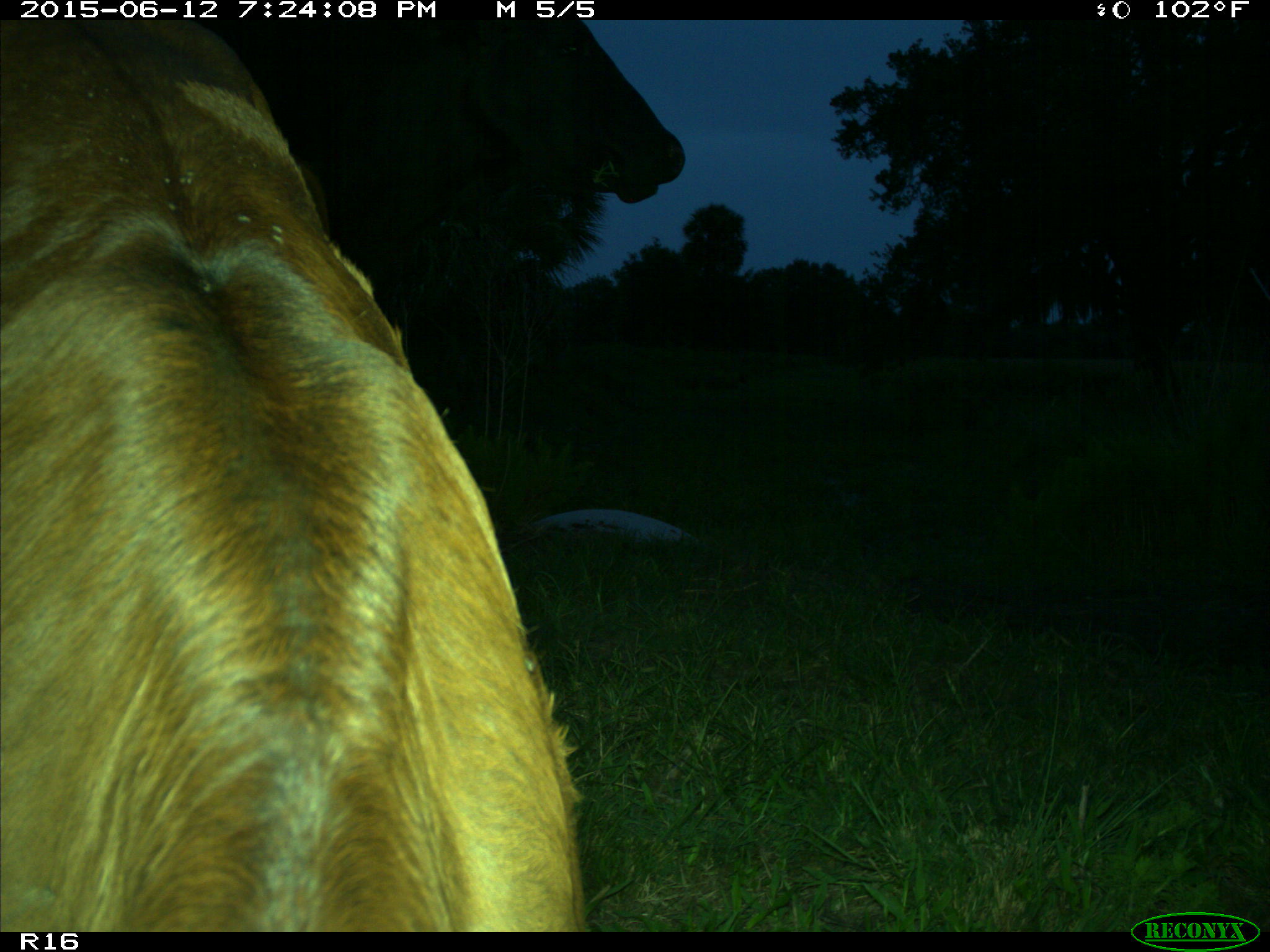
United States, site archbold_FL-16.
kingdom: Animalia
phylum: Chordata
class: Mammalia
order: Artiodactyla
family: Bovidae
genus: Bos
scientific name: Bos taurus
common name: domestic cow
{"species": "Bos taurus (domestic cow)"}